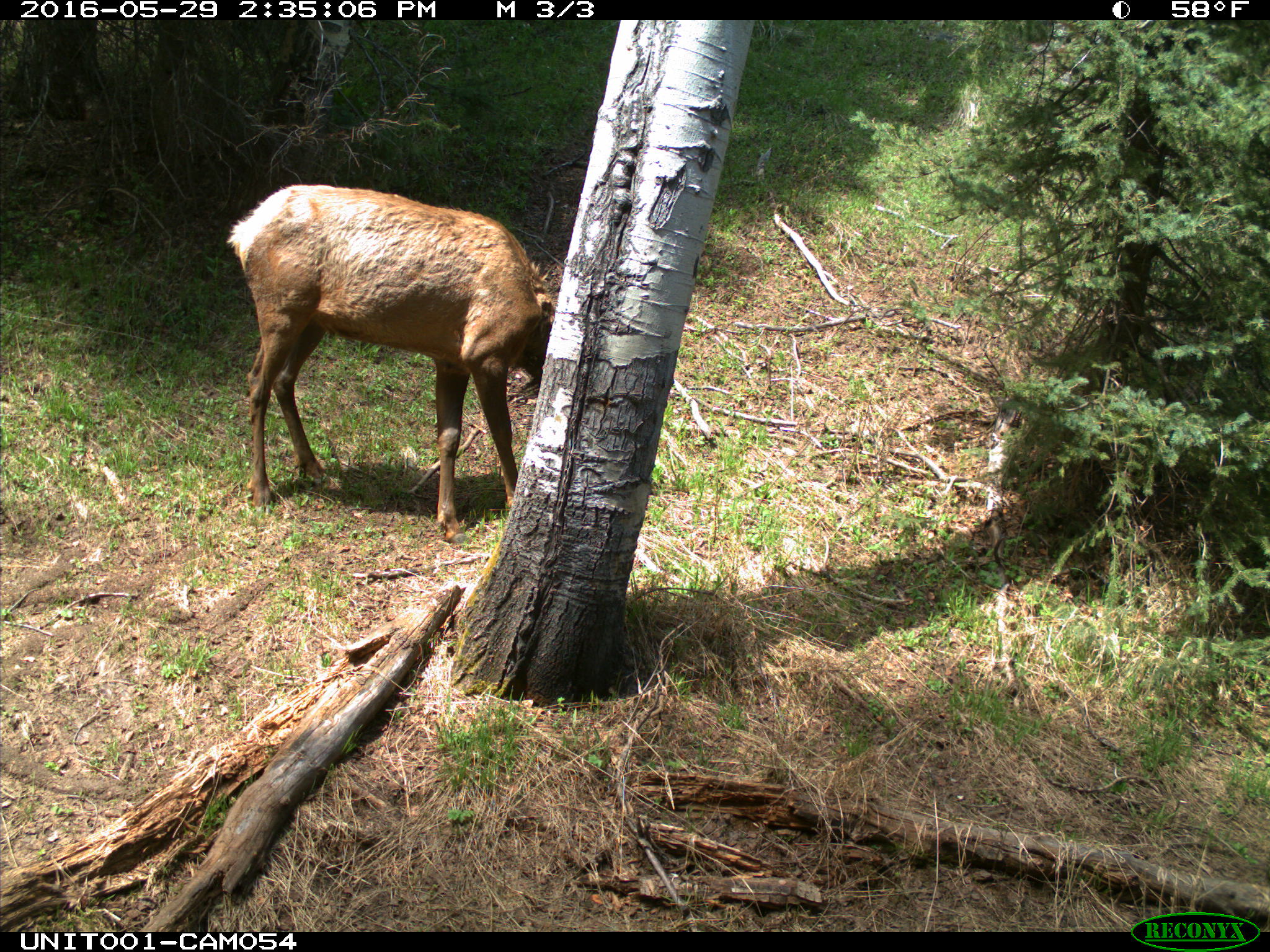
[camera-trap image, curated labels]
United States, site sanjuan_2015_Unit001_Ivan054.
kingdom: Animalia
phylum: Chordata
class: Mammalia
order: Artiodactyla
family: Cervidae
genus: Cervus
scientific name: Cervus elaphus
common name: red deer